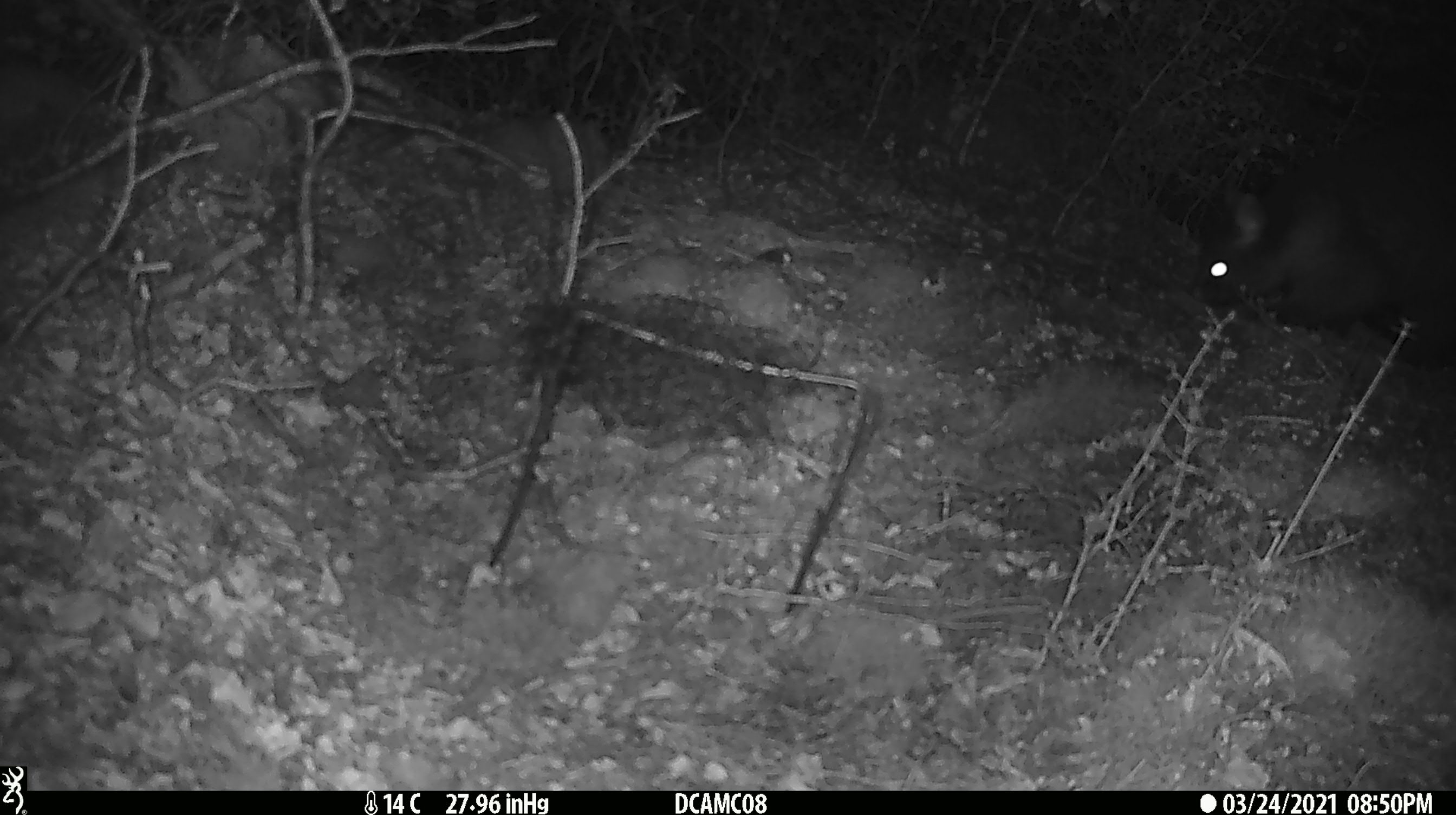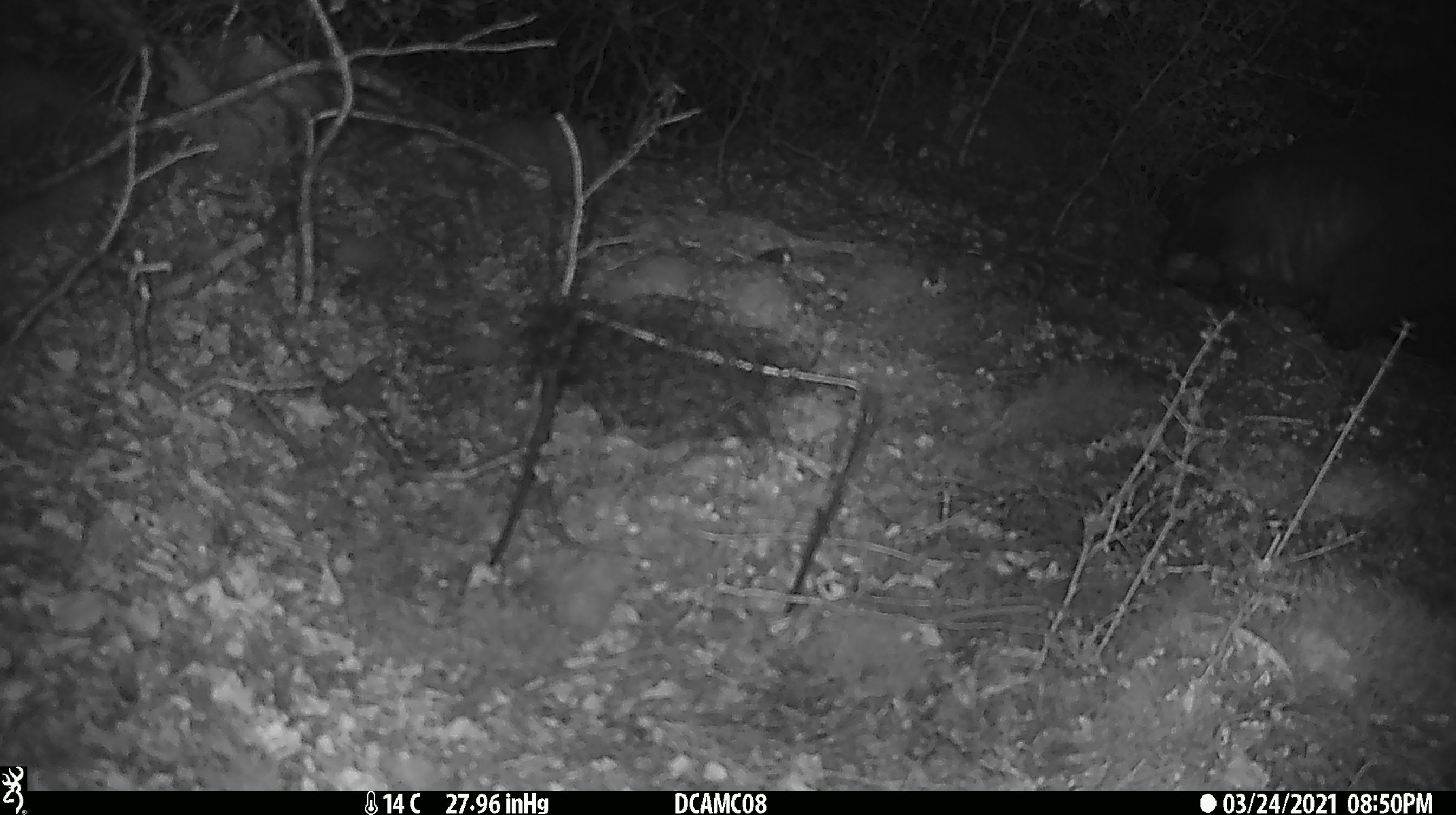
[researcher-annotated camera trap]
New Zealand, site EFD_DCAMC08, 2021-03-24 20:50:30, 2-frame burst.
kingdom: Animalia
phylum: Chordata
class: Mammalia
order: Diprotodontia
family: Phalangeridae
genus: Trichosurus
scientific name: Trichosurus vulpecula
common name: common brushtail possum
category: possum